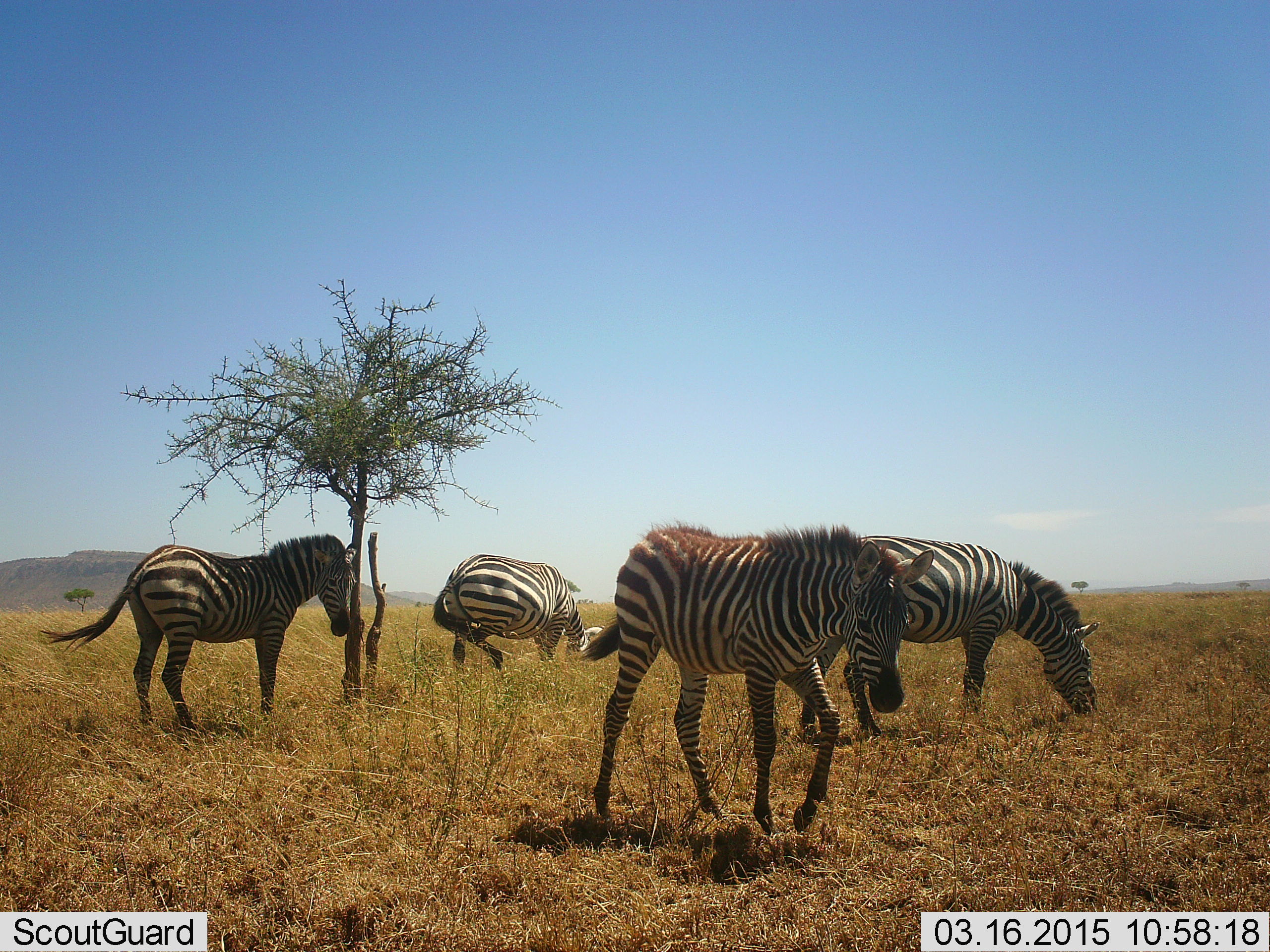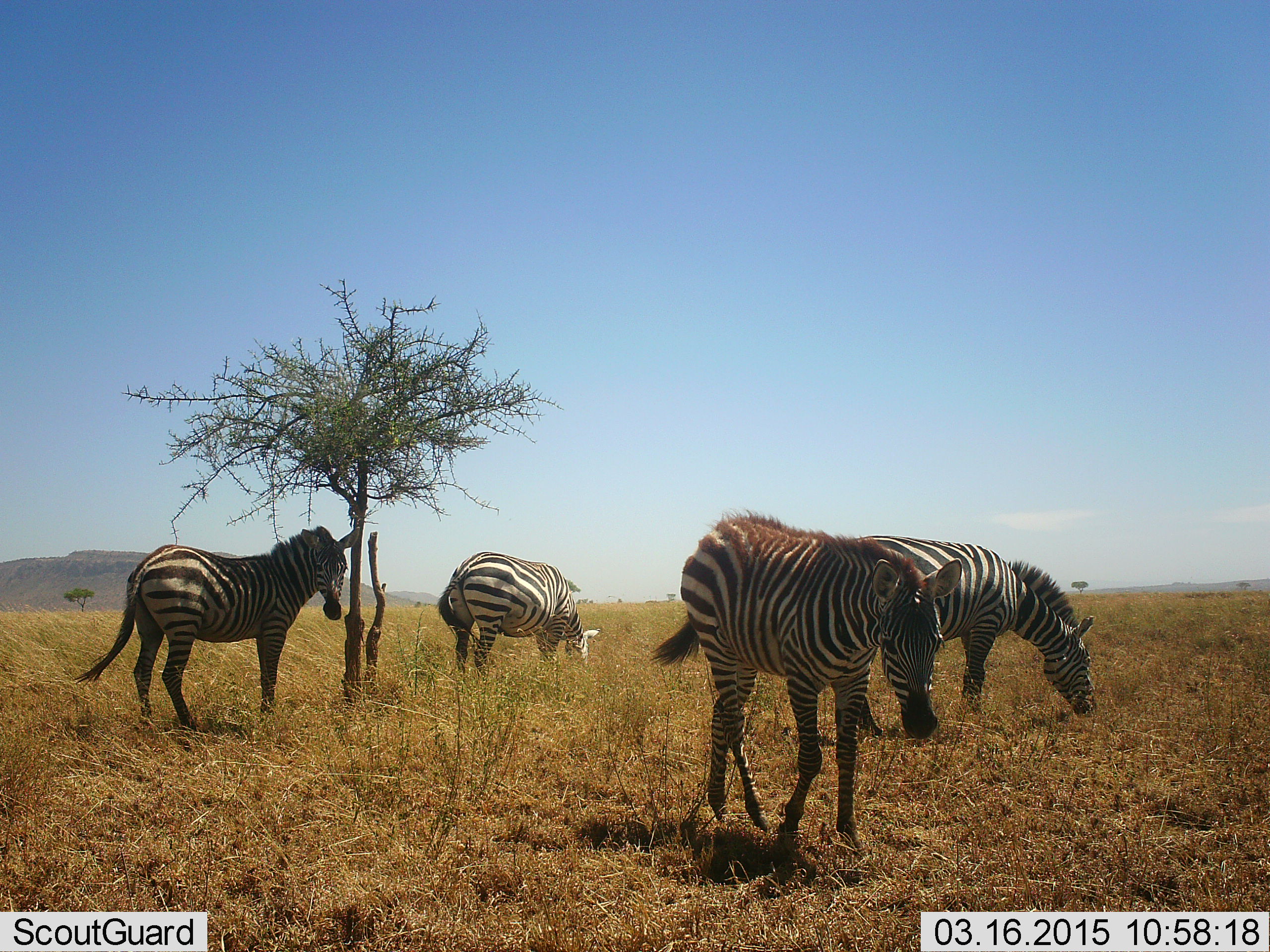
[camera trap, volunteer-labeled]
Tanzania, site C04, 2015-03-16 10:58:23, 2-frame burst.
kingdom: Animalia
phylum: Chordata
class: Mammalia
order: Perissodactyla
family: Equidae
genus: Equus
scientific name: Equus quagga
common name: plains zebra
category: zebra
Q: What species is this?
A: Zebra (plains zebra) (Equus quagga).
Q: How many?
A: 4.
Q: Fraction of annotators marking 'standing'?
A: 50%.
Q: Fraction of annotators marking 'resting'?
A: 0%.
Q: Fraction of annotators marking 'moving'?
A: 88%.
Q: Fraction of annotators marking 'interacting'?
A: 0%.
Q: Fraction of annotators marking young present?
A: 25%.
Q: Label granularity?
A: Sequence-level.